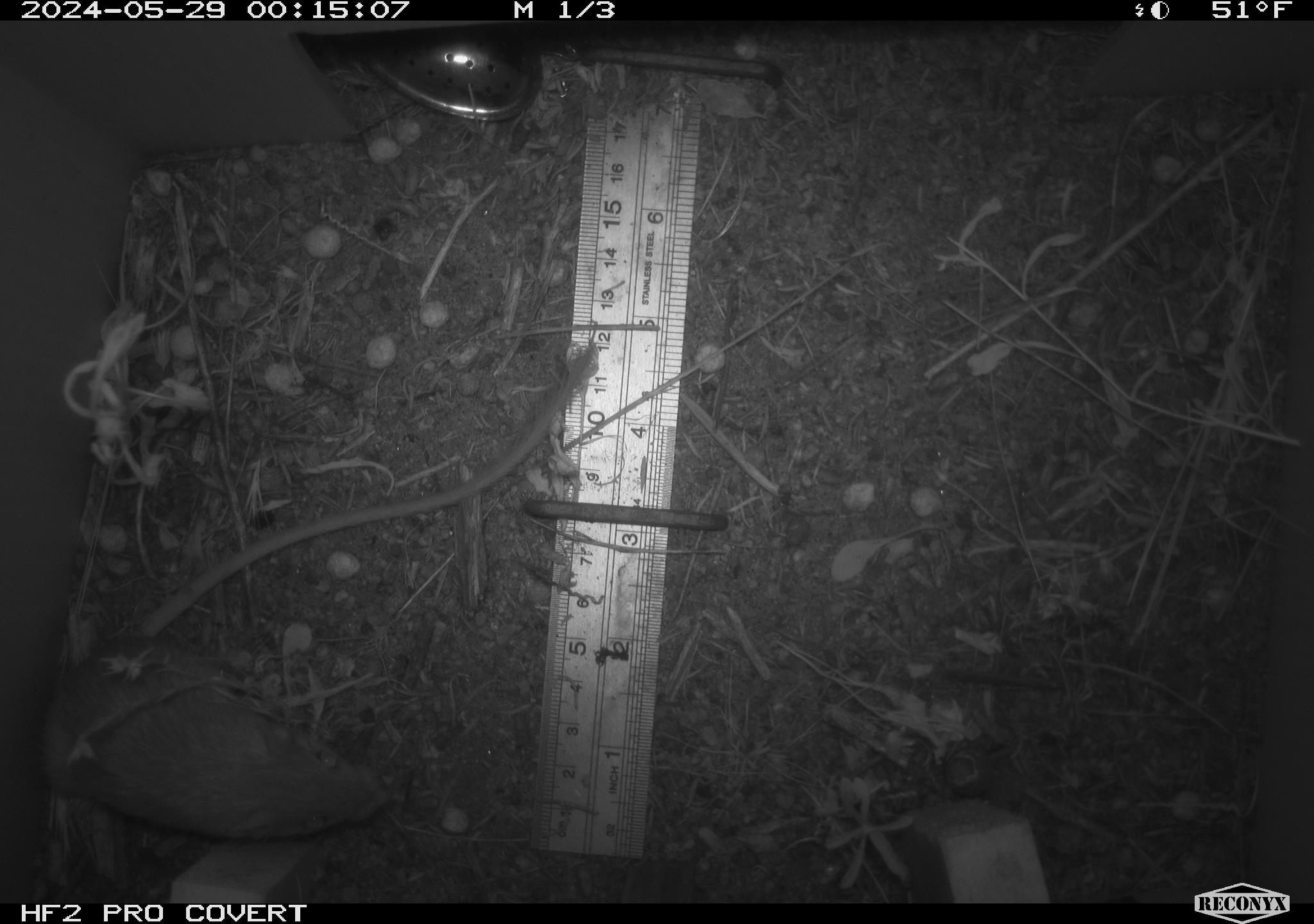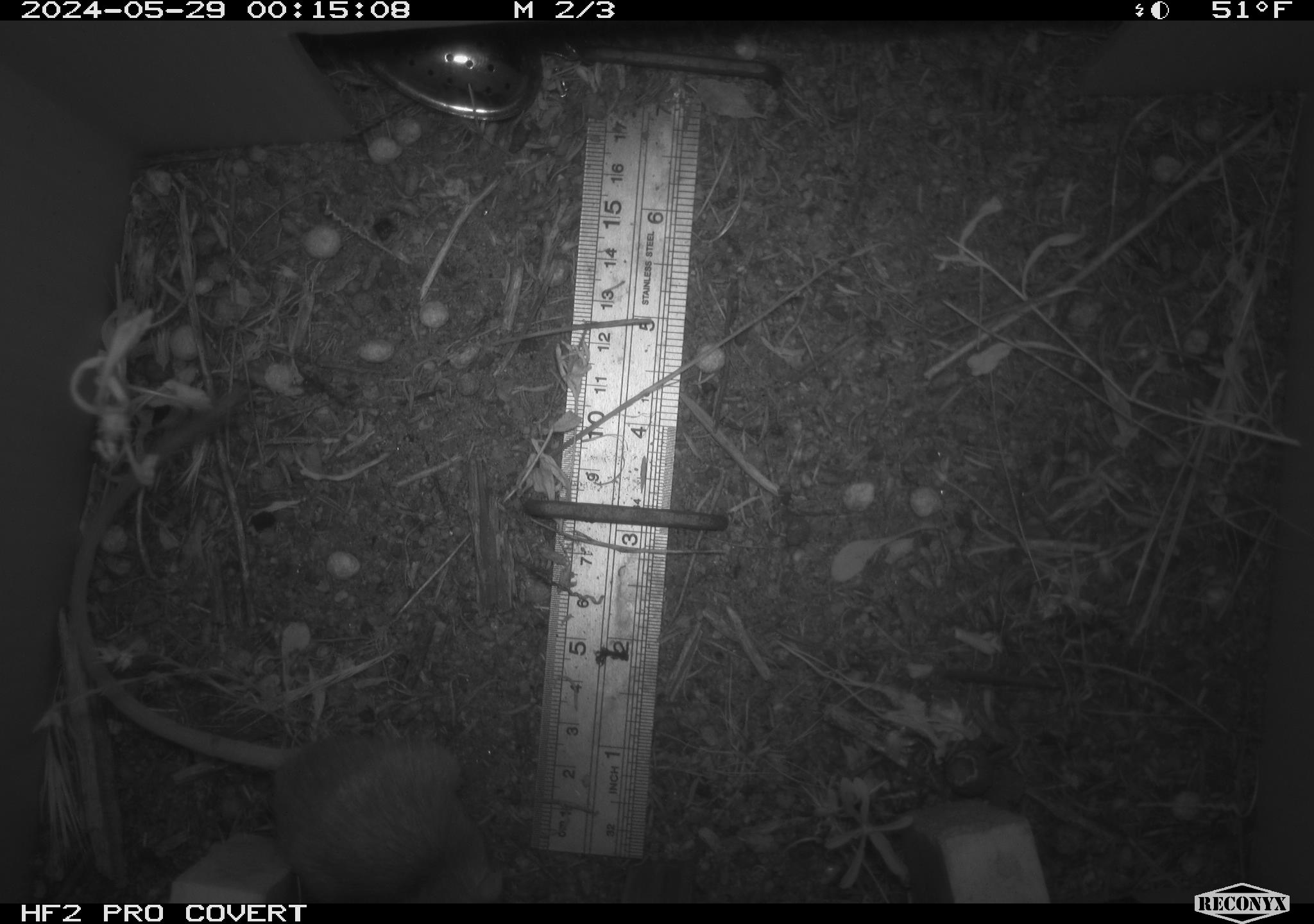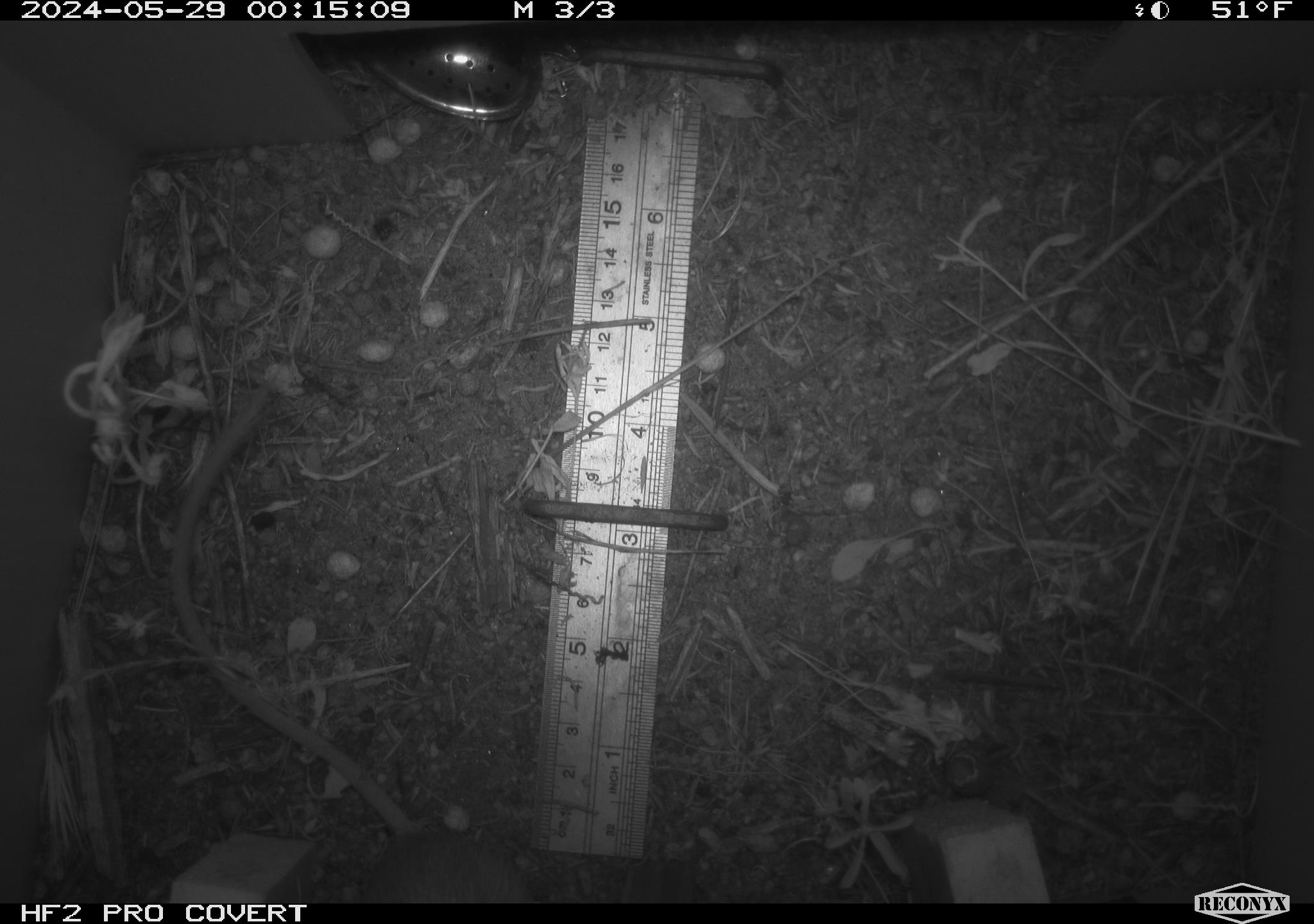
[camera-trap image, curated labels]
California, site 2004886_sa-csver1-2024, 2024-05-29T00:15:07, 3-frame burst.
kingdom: Animalia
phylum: Chordata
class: Mammalia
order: Rodentia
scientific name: Rodentia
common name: rodent